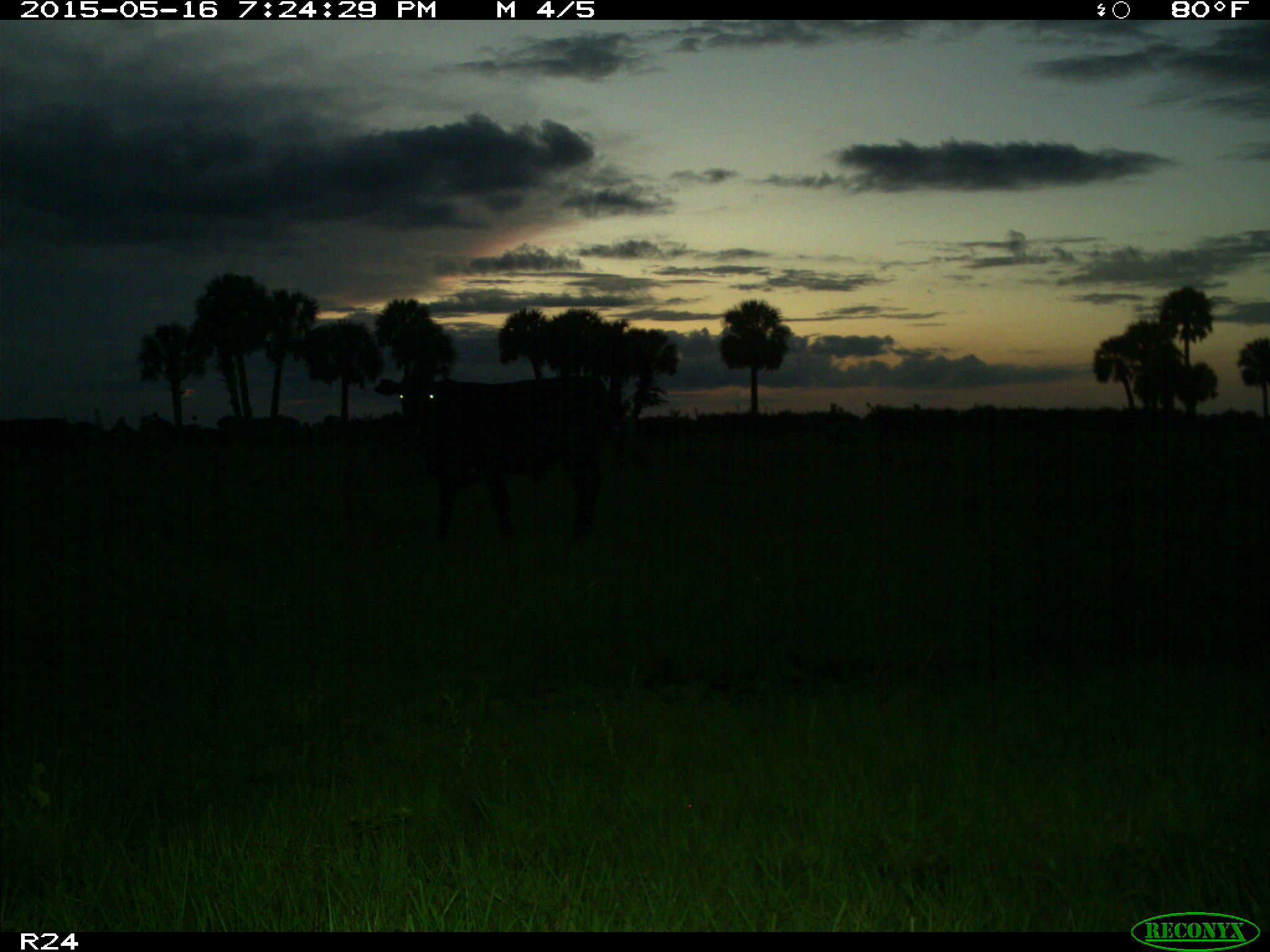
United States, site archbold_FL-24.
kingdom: Animalia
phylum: Chordata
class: Mammalia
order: Artiodactyla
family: Bovidae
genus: Bos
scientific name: Bos taurus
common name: domestic cow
Bos taurus (domestic cow).